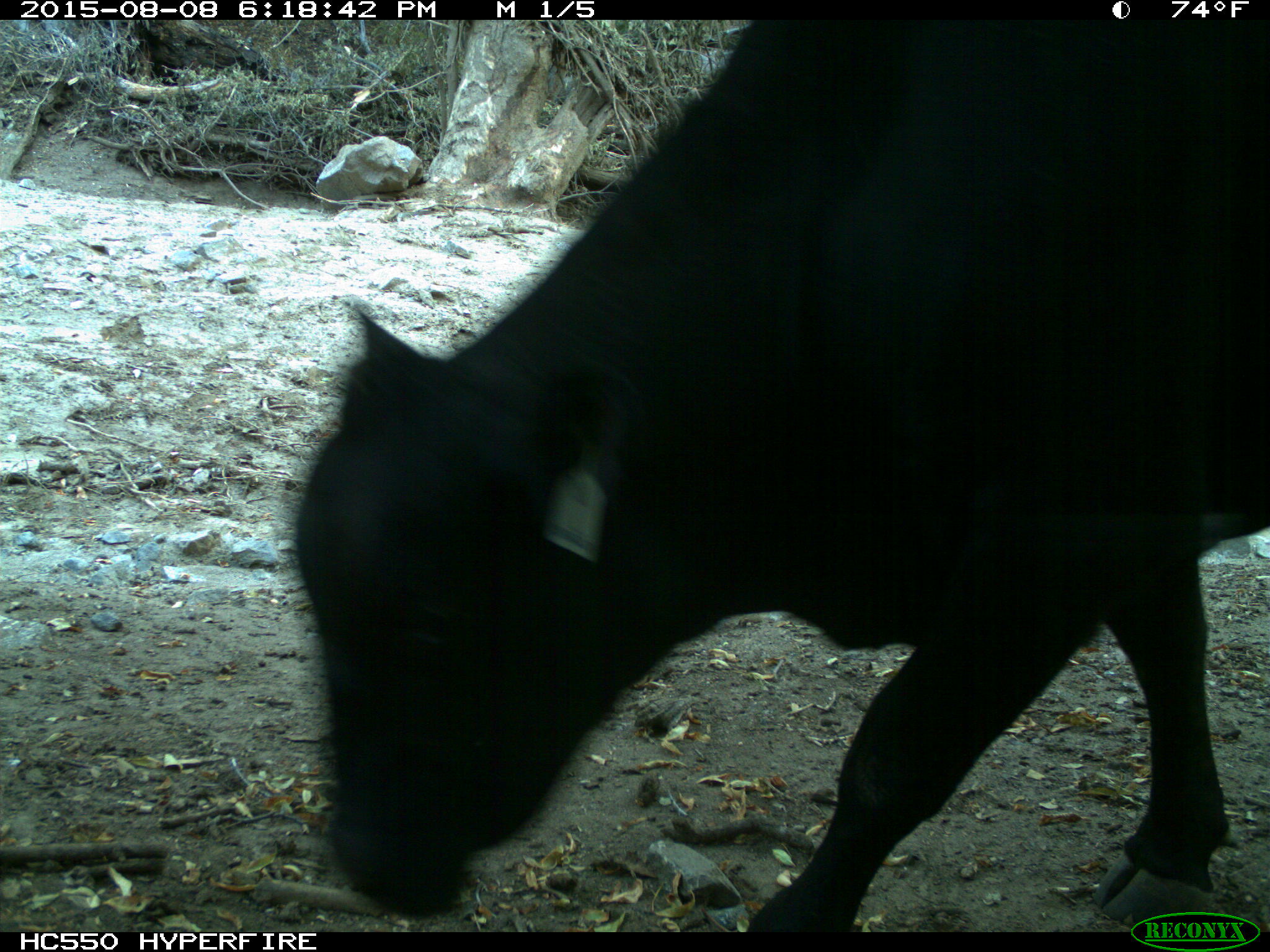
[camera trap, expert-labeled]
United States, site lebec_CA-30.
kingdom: Animalia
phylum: Chordata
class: Mammalia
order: Artiodactyla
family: Bovidae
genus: Bos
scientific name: Bos taurus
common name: domestic cow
Bos taurus (domestic cow).